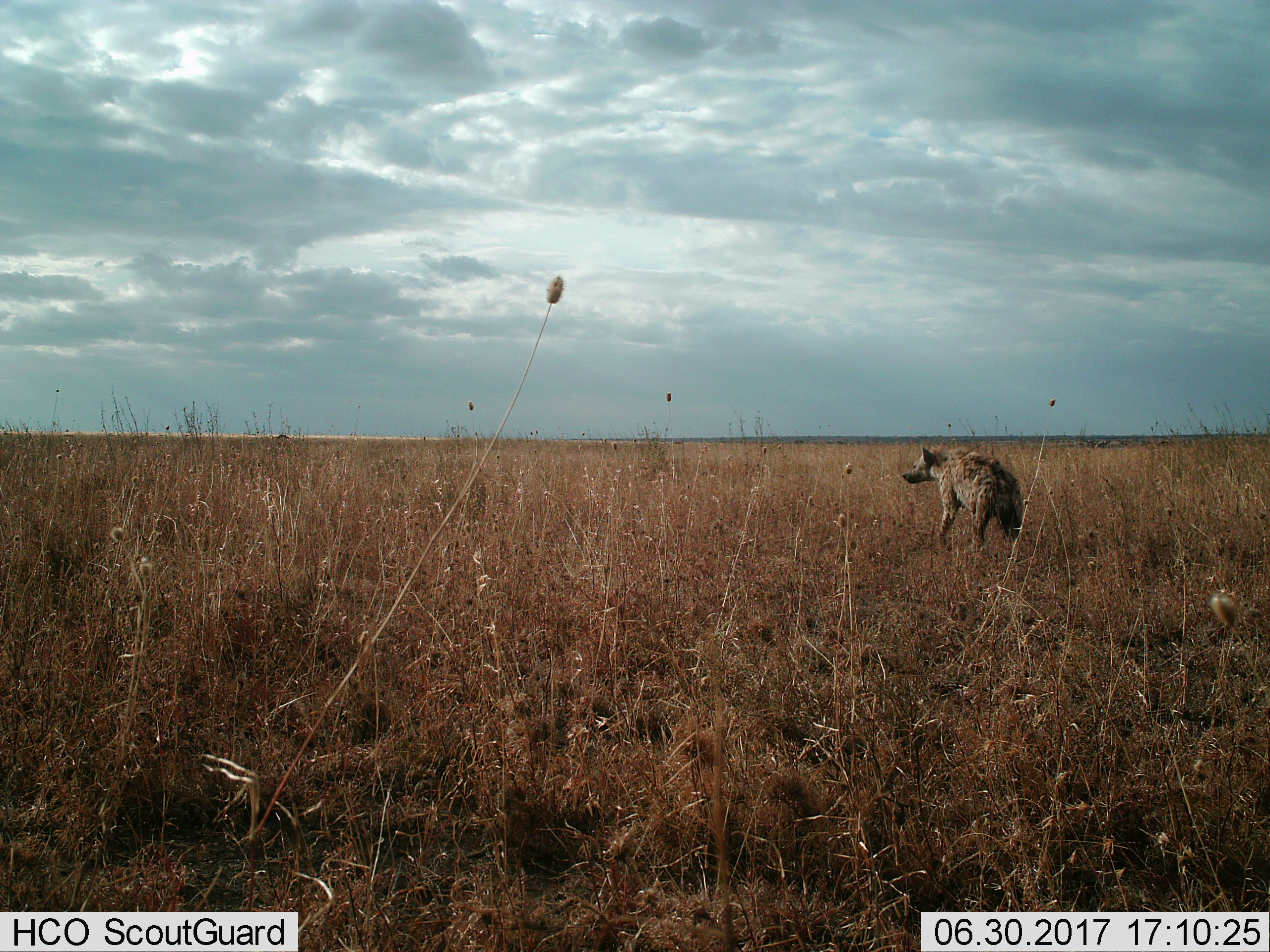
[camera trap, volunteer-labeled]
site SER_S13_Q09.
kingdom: Animalia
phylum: Chordata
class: Mammalia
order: Carnivora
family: Hyaenidae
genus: Crocuta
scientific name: Crocuta crocuta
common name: spotted hyena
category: hyenaspotted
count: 1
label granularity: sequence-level